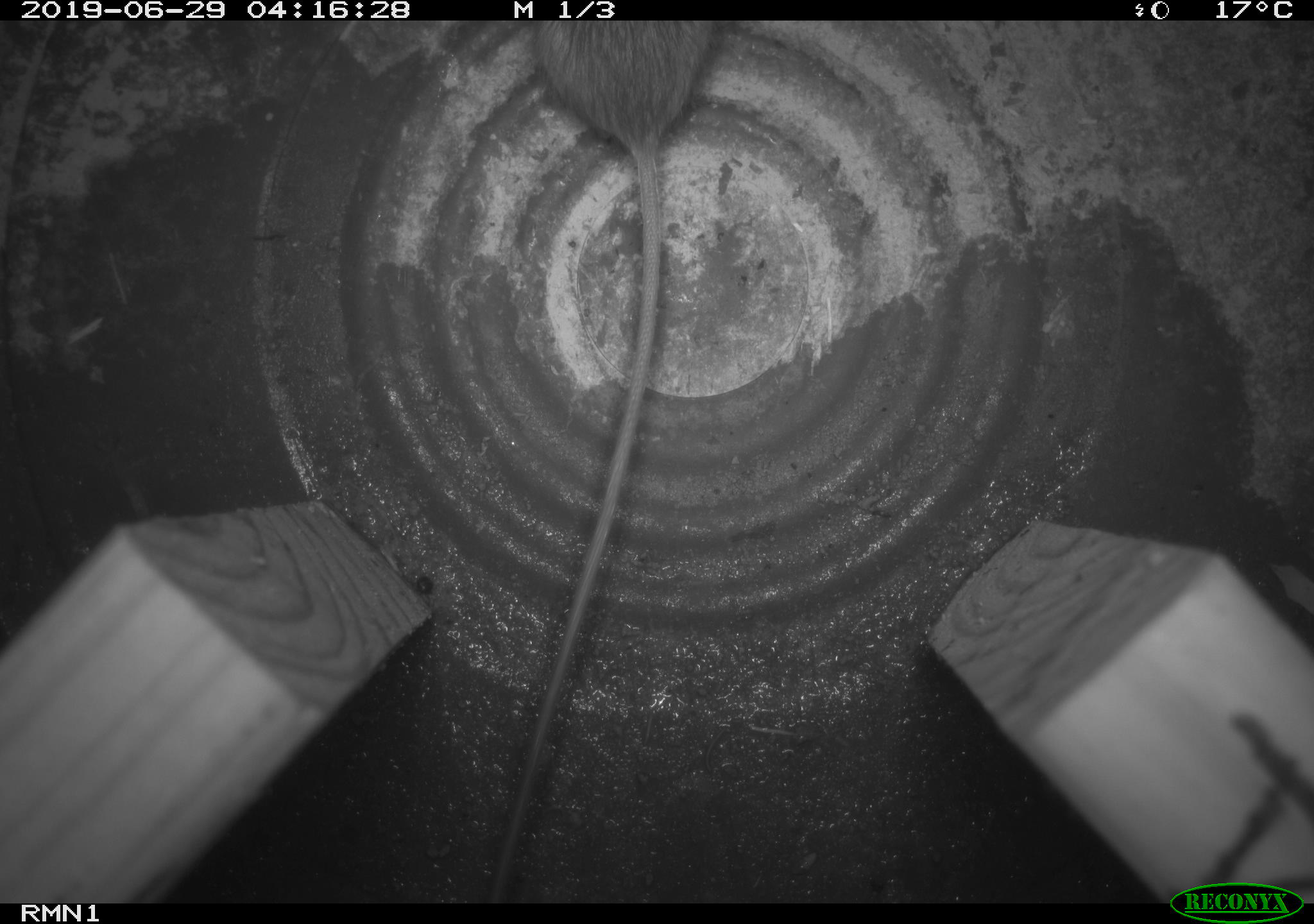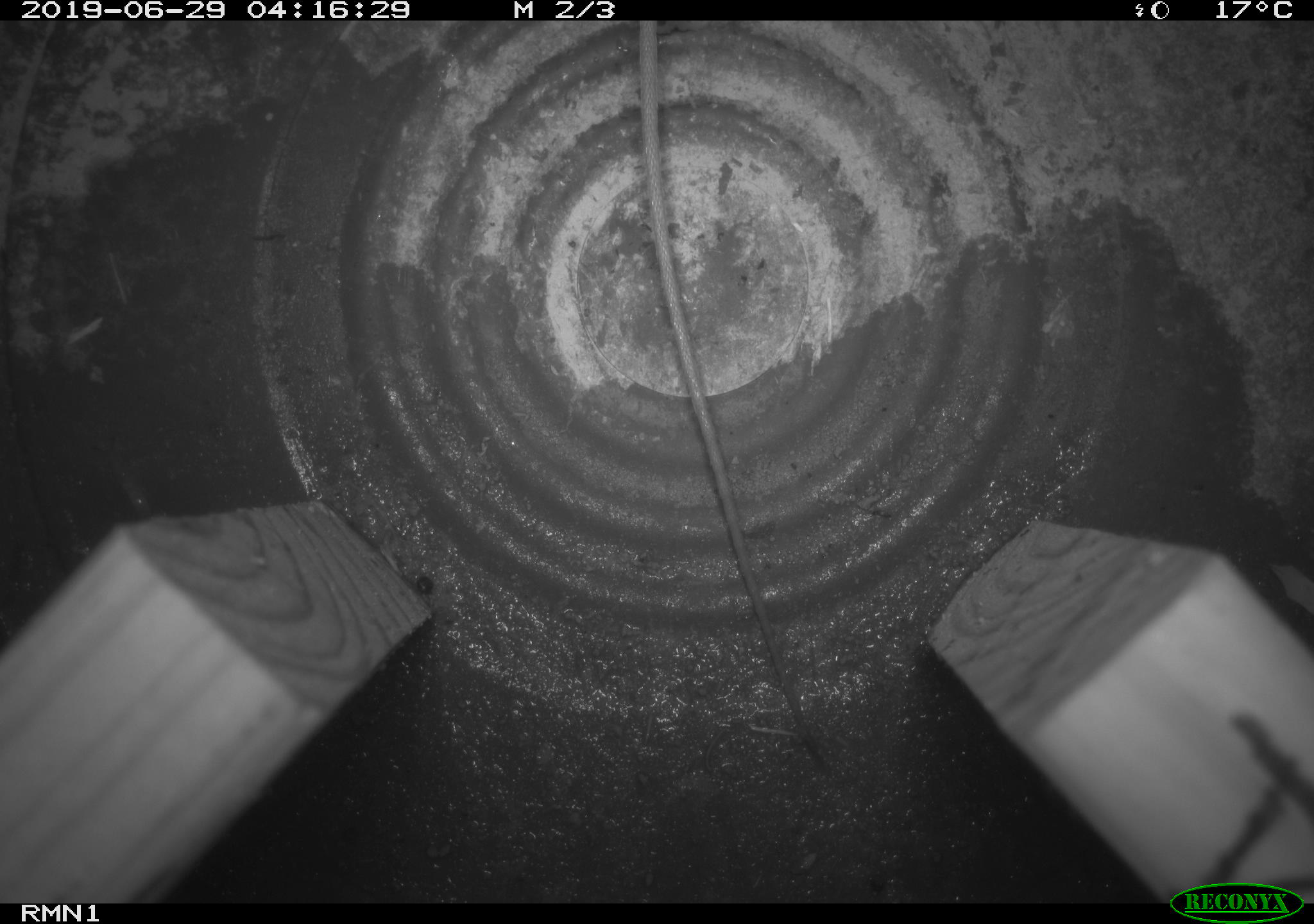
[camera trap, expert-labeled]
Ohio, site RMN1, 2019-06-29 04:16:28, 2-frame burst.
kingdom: Animalia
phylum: Chordata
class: Mammalia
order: Rodentia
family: Zapodidae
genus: Napaeozapus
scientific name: Napaeozapus insignis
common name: woodland jumping mouse